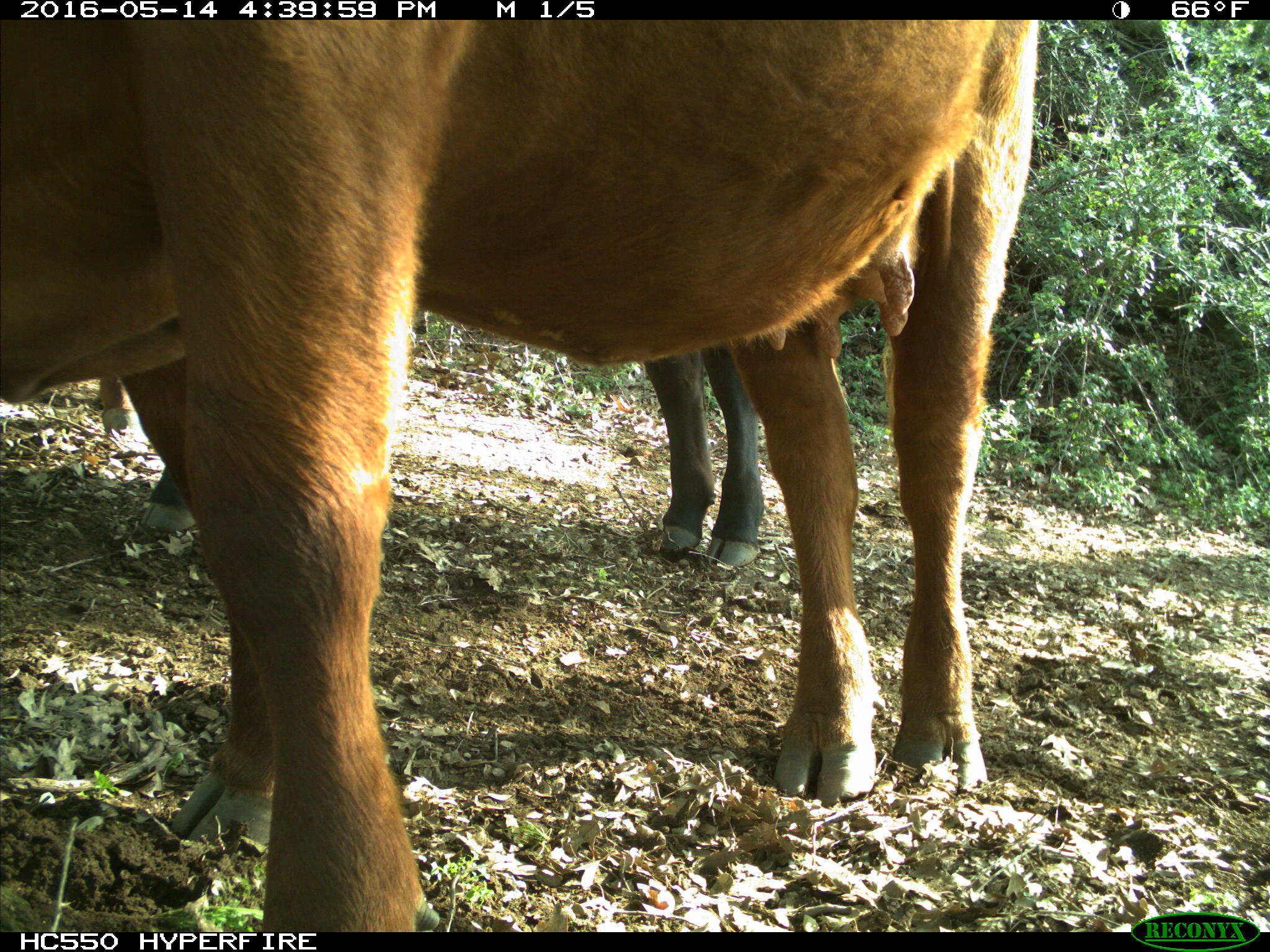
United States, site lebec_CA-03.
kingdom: Animalia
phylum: Chordata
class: Mammalia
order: Artiodactyla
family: Bovidae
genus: Bos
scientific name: Bos taurus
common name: domestic cow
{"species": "Bos taurus (domestic cow)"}